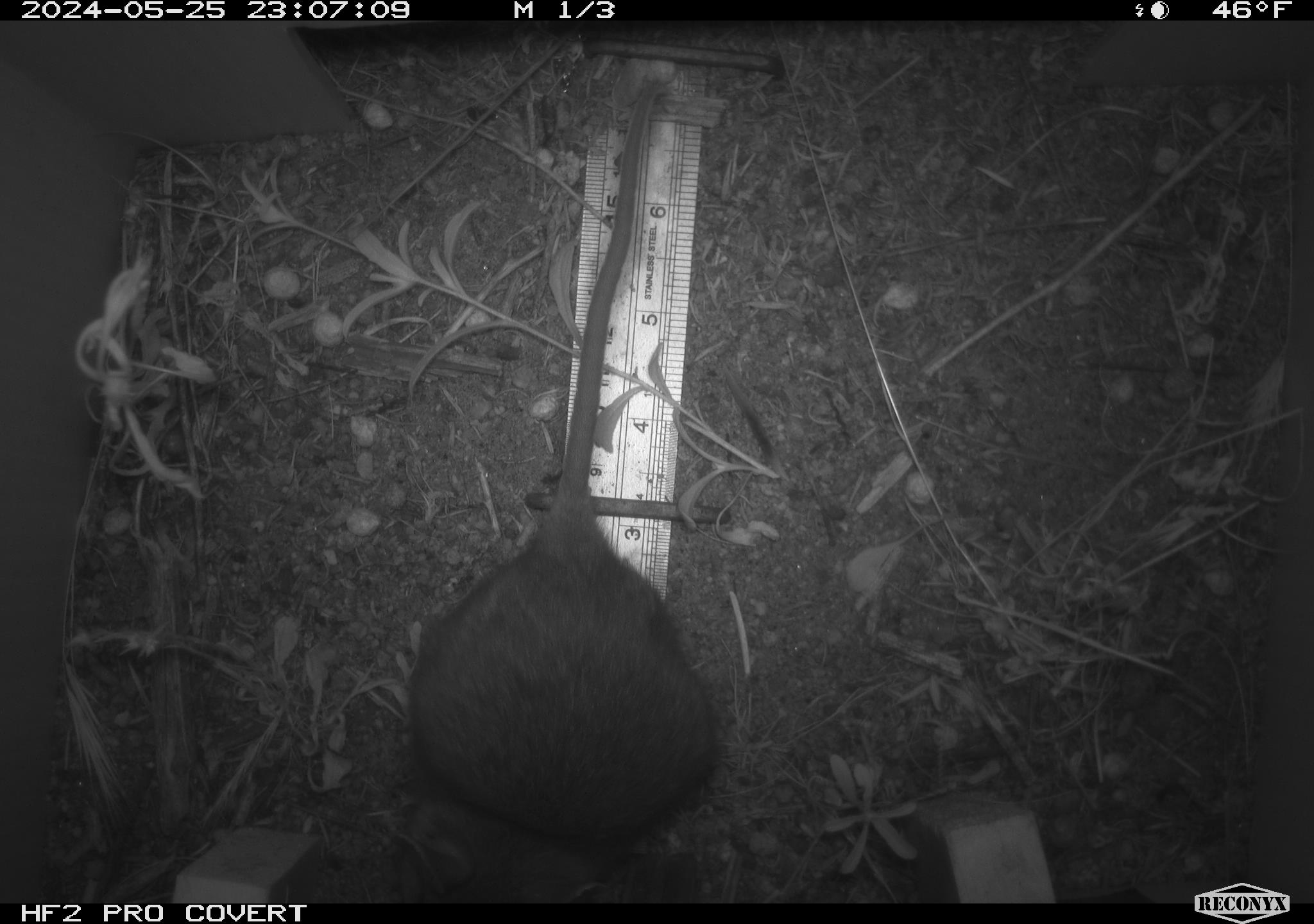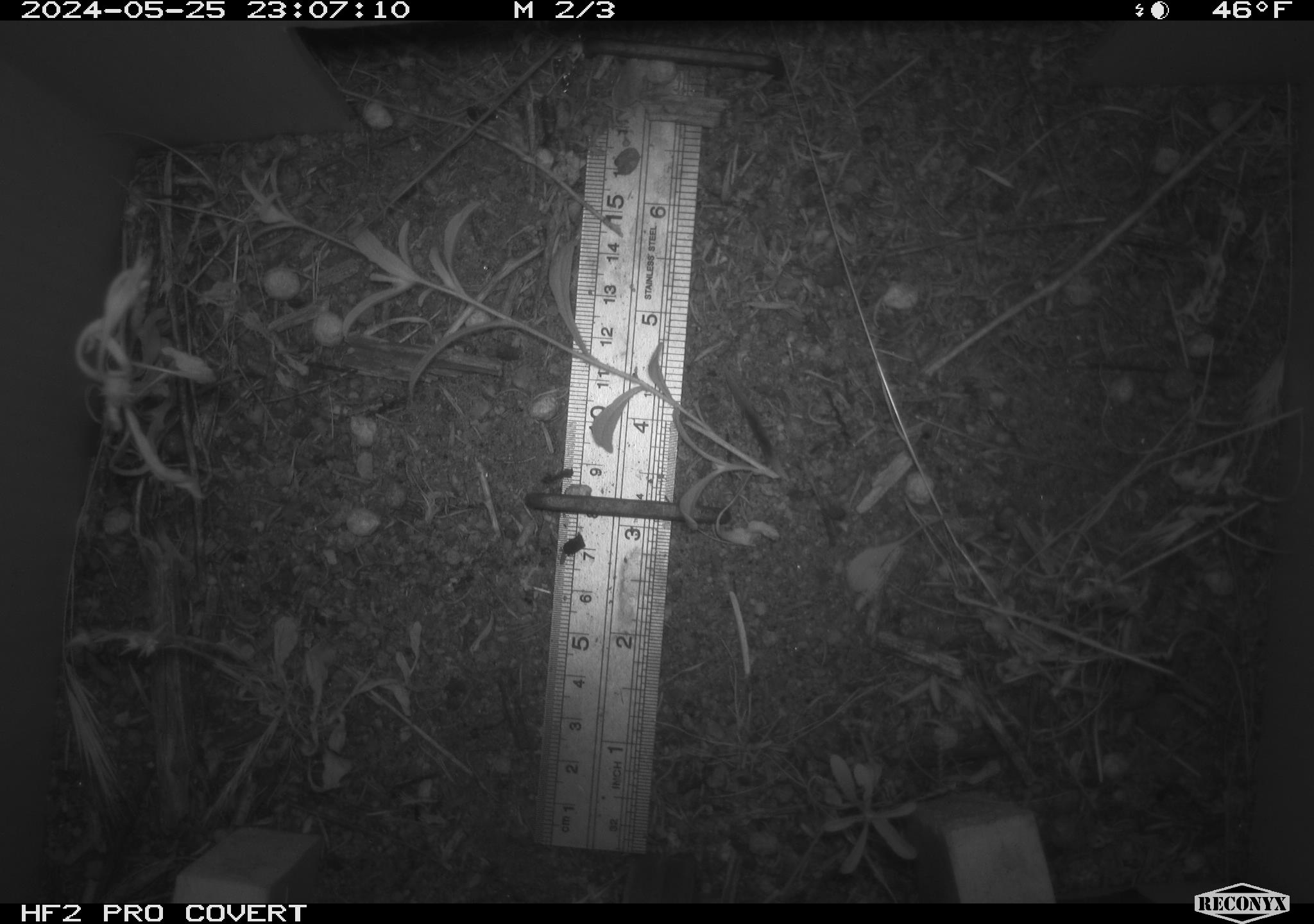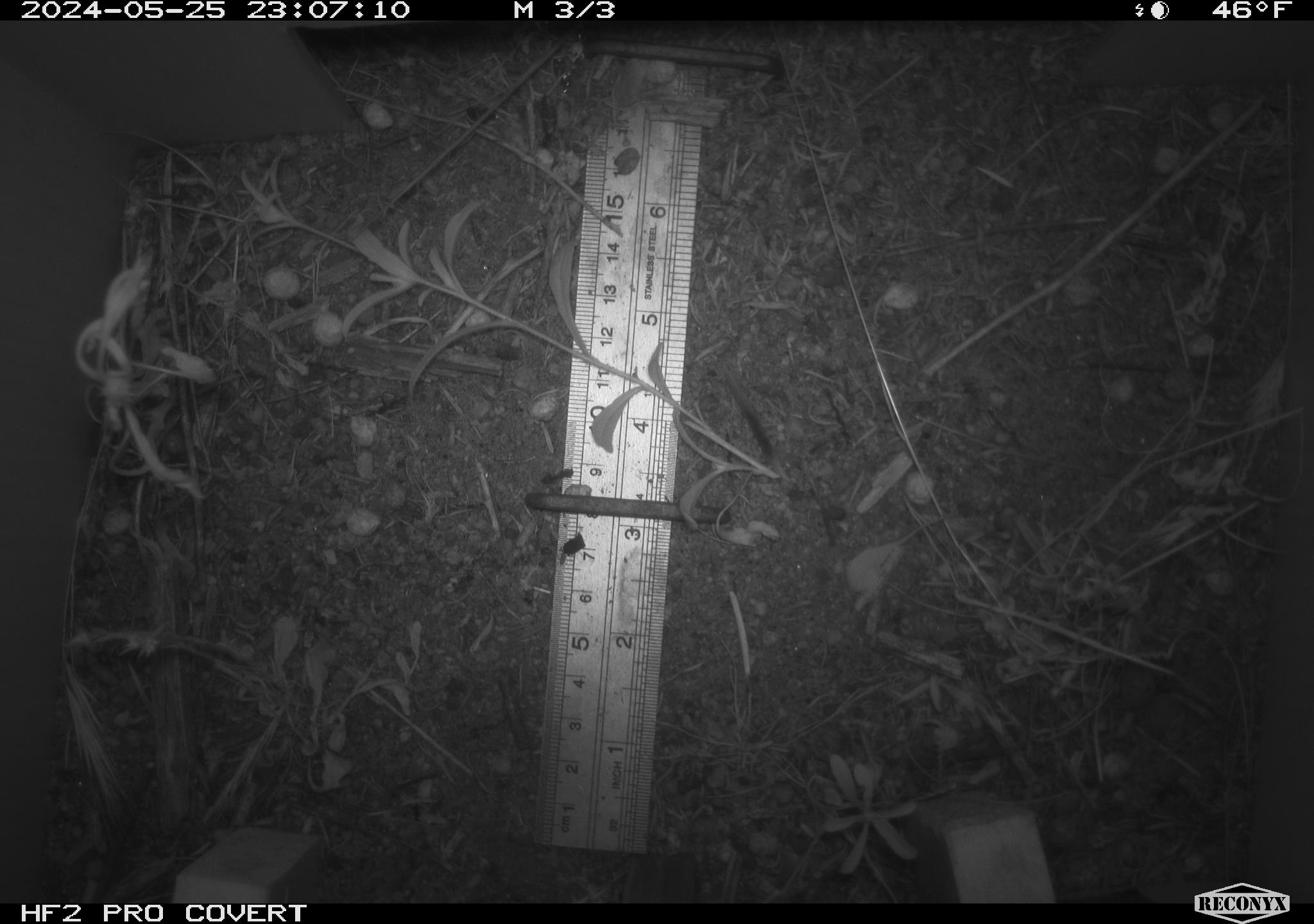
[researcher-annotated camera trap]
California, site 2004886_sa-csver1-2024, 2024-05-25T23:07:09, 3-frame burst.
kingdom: Animalia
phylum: Chordata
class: Mammalia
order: Rodentia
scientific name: Rodentia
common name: rodent